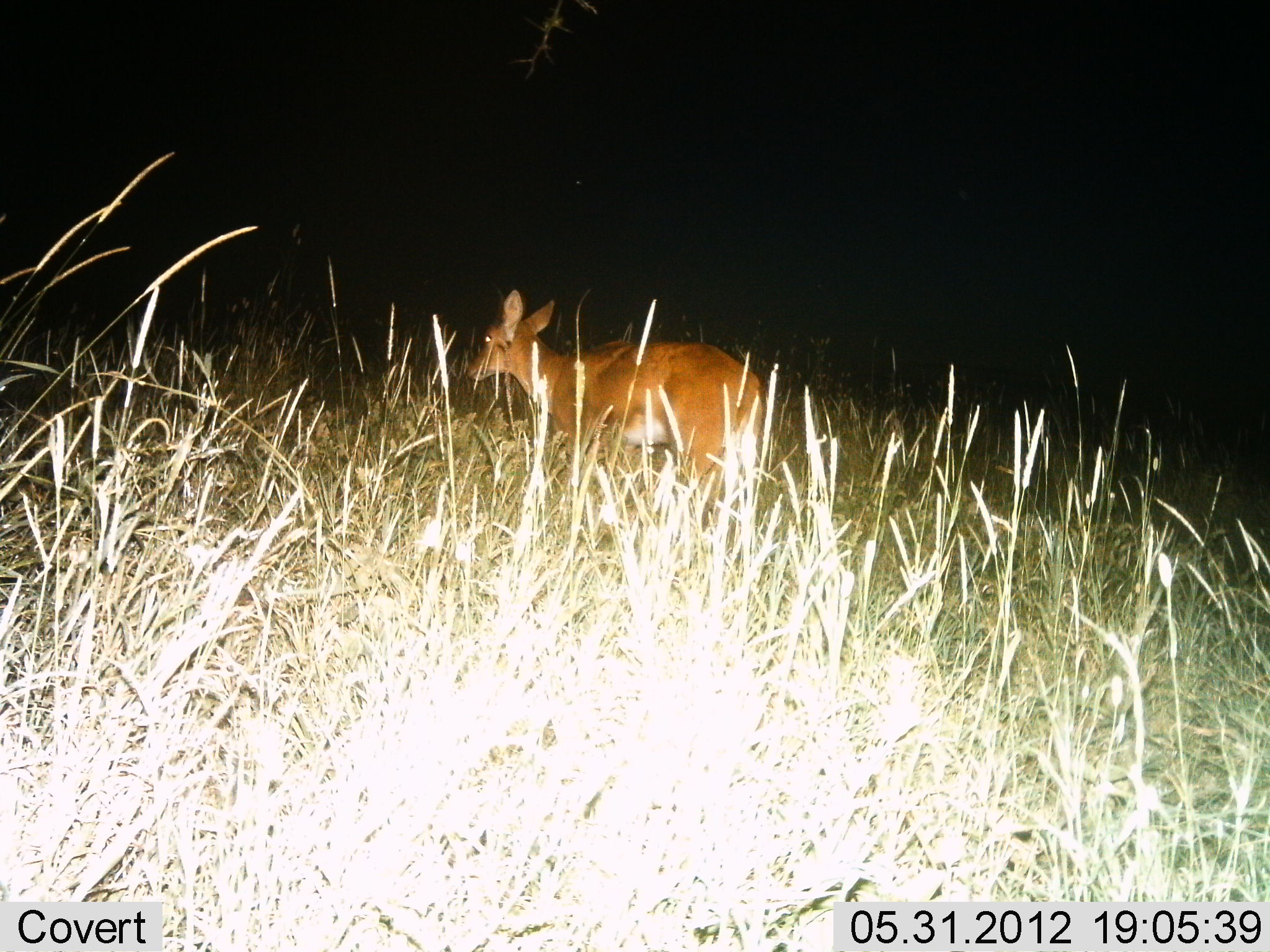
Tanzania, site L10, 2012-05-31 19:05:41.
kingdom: Animalia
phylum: Chordata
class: Mammalia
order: Artiodactyla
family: Bovidae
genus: Redunca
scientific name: Redunca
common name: reedbuck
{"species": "reedbuck (Redunca)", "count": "1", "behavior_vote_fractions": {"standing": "67%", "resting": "0%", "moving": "33%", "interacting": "0%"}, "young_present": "0%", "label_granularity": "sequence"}